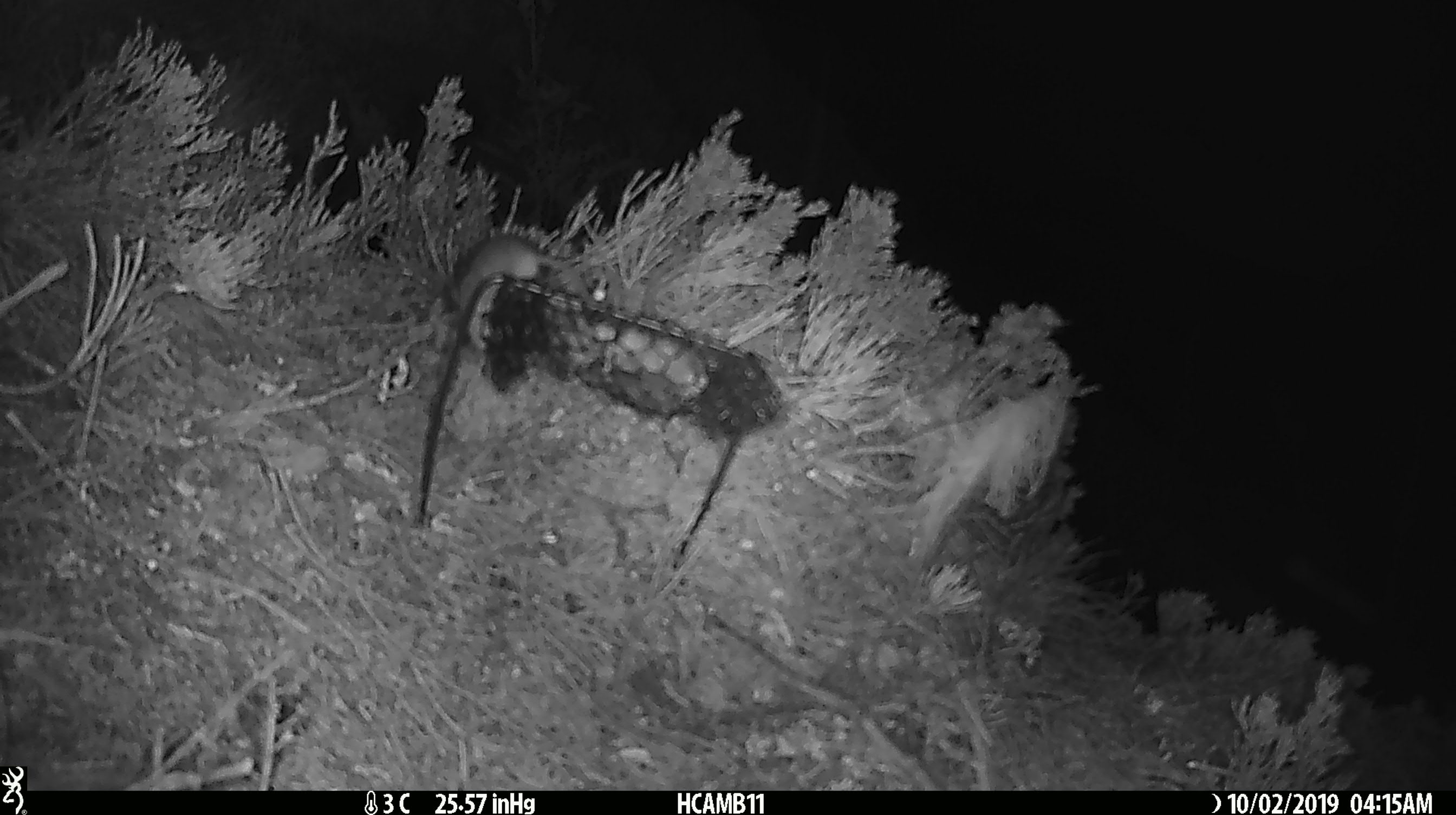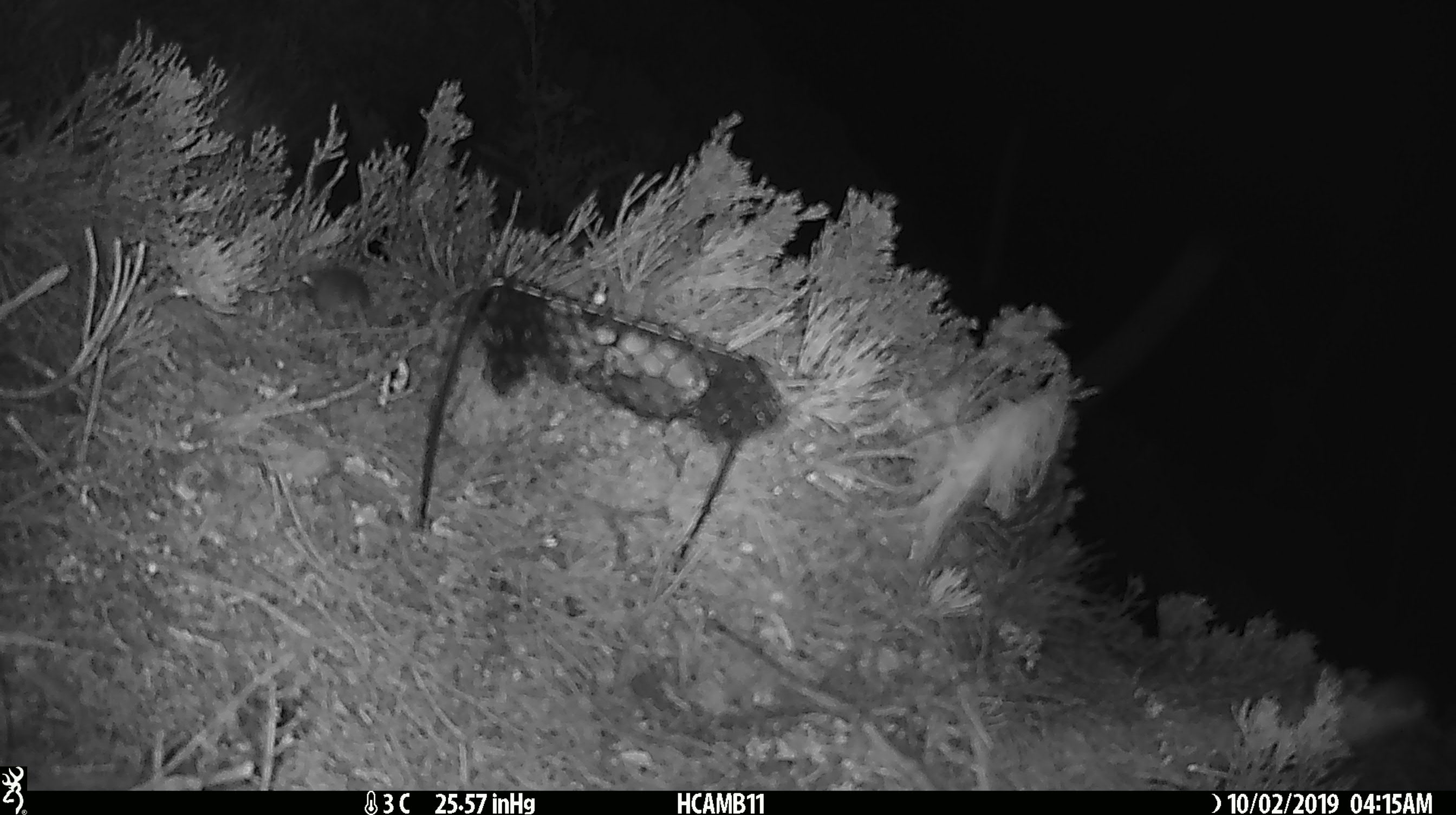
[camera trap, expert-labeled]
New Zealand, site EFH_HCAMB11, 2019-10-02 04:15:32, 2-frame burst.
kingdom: Animalia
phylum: Chordata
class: Mammalia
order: Rodentia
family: Muridae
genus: Mus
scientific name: Mus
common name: mouse